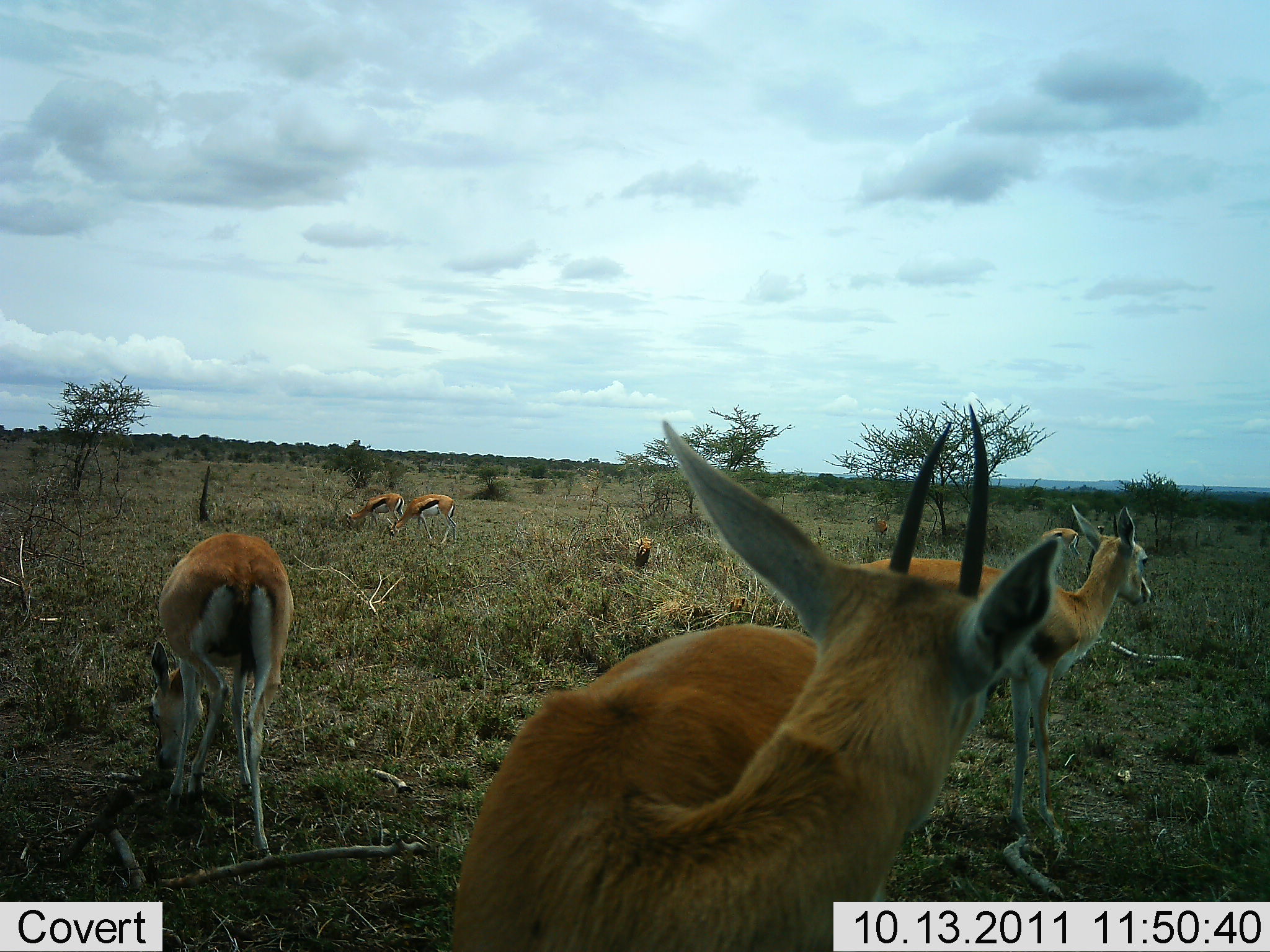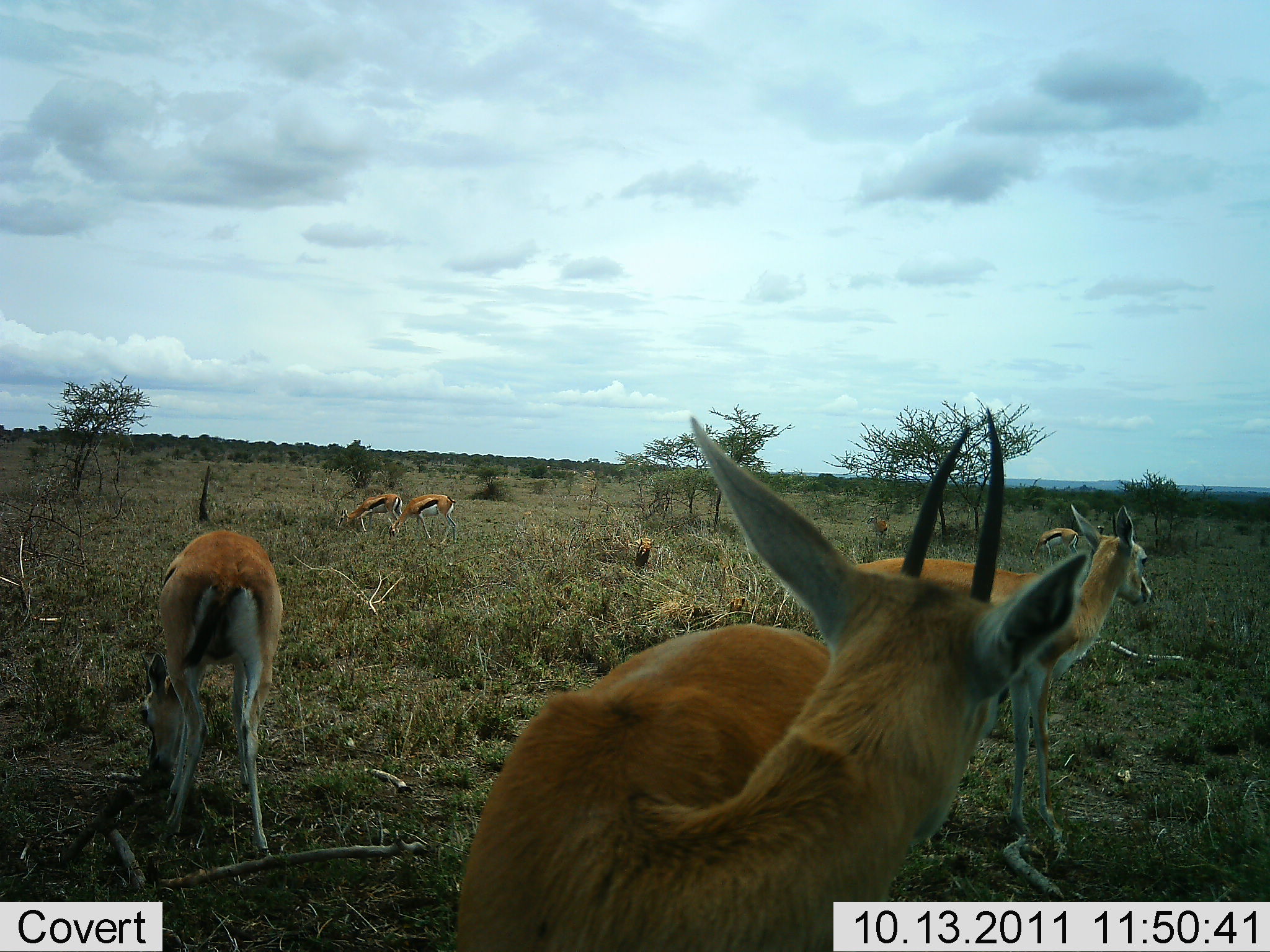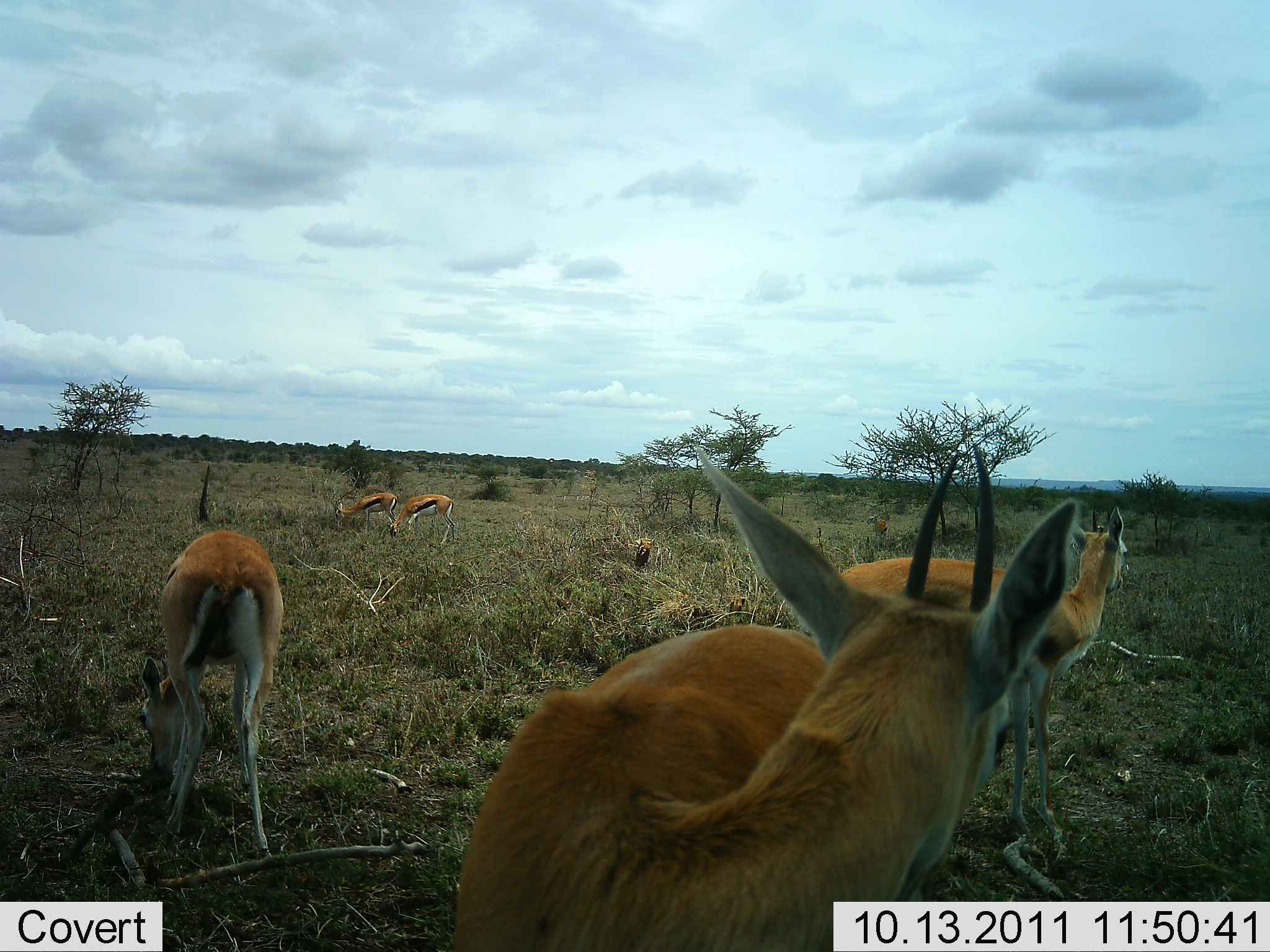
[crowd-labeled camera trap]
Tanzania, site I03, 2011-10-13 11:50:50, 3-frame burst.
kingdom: Animalia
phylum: Chordata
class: Mammalia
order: Artiodactyla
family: Bovidae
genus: Eudorcas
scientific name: Eudorcas thomsonii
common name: thomson's gazelle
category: gazellethomsons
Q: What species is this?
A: Gazellethomsons (thomson's gazelle) (Eudorcas thomsonii).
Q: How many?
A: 6.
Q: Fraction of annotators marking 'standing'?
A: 77%.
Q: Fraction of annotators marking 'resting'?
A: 0%.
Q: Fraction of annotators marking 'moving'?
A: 15%.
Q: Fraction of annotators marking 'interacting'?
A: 0%.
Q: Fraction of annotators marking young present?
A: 8%.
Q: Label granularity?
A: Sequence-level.